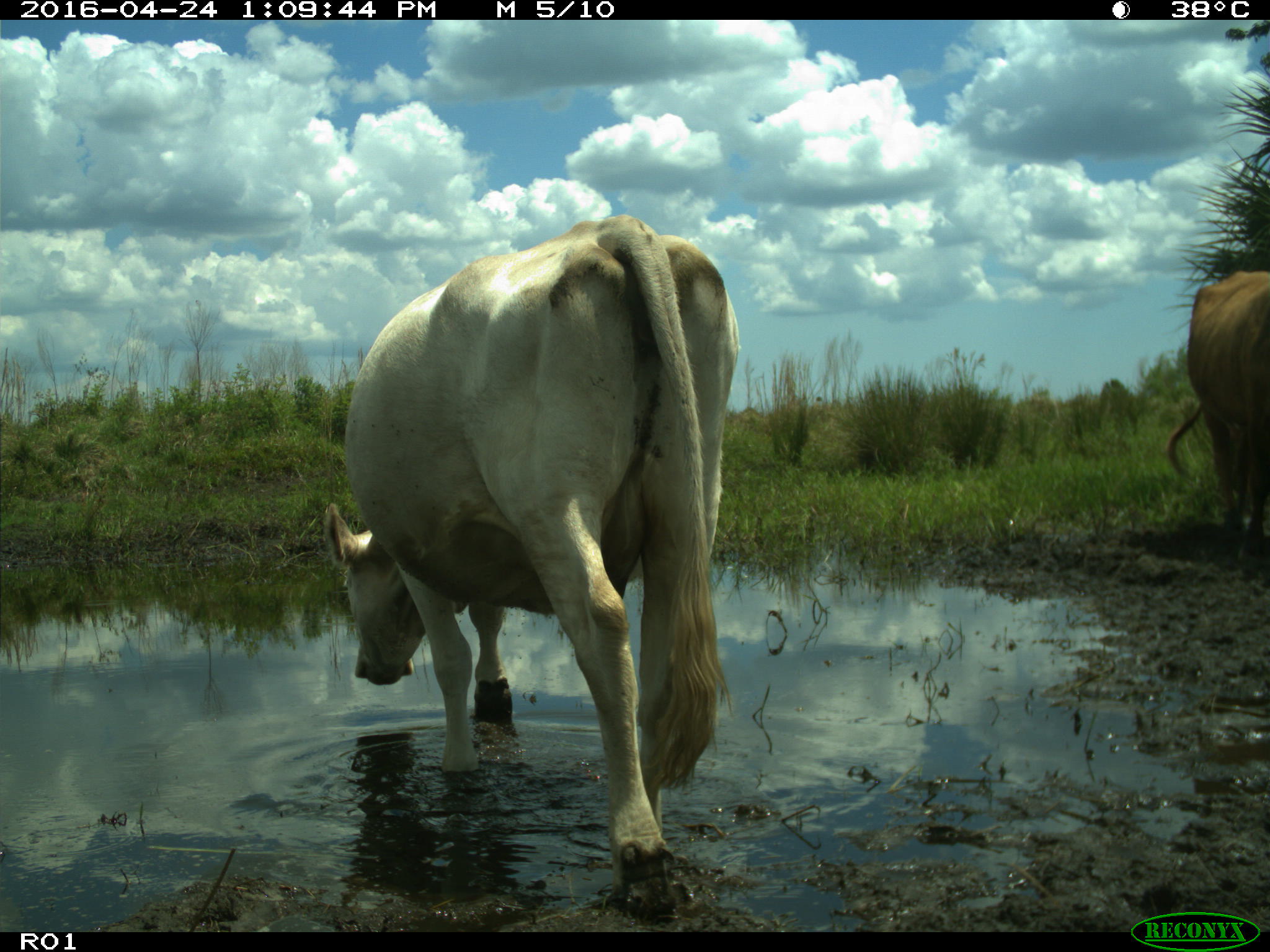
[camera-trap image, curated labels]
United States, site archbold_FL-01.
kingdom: Animalia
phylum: Chordata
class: Mammalia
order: Artiodactyla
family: Bovidae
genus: Bos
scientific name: Bos taurus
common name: domestic cow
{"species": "Bos taurus (domestic cow)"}